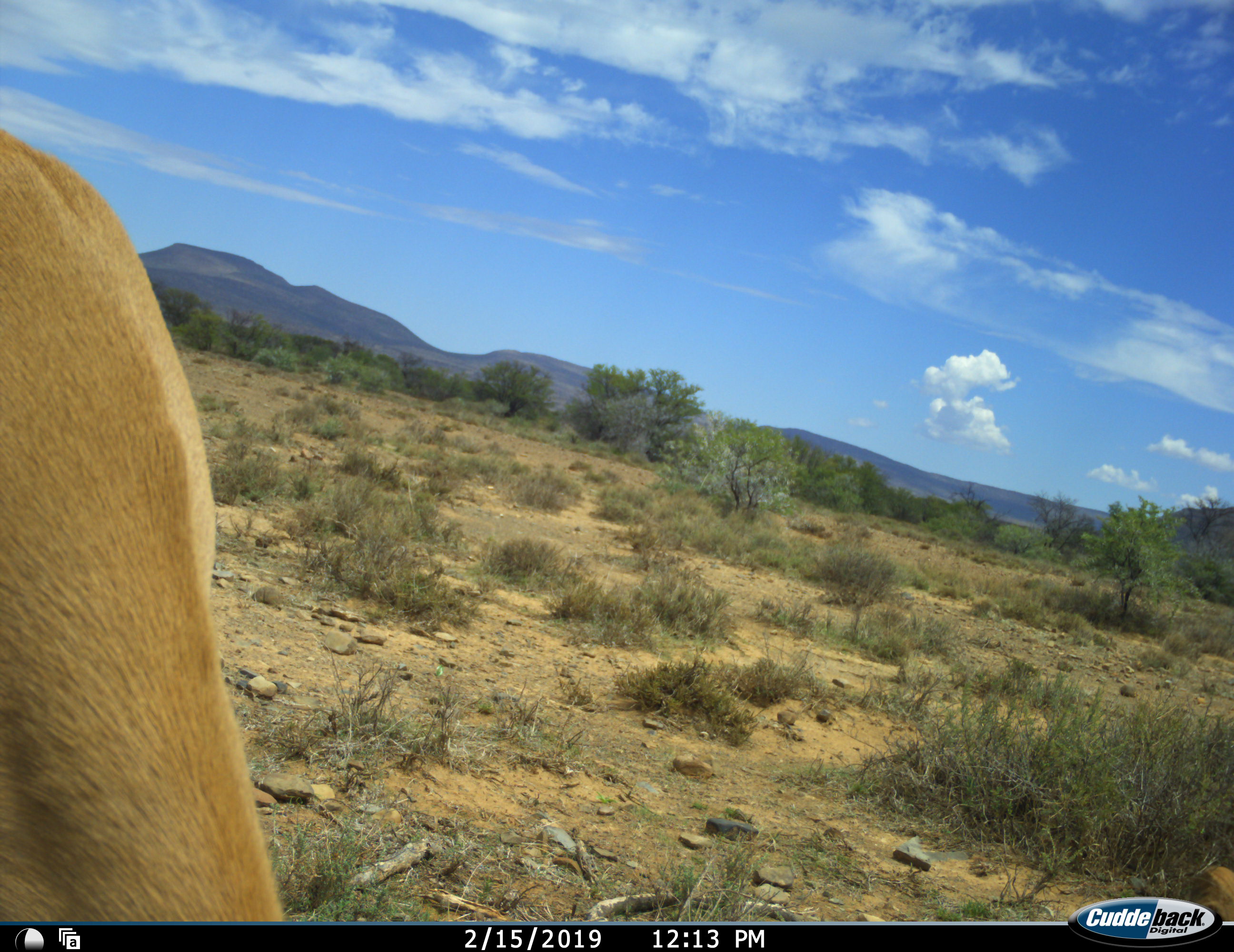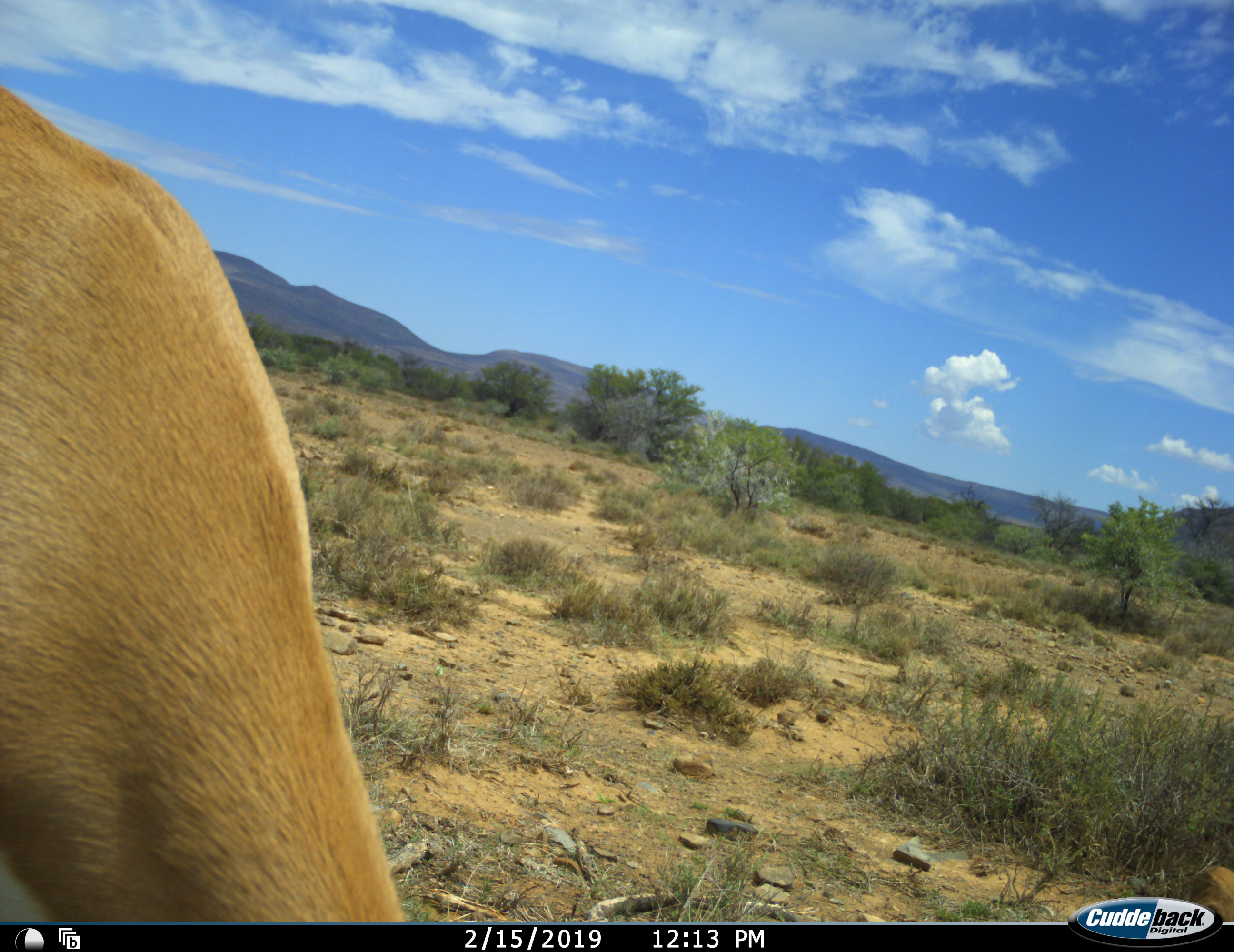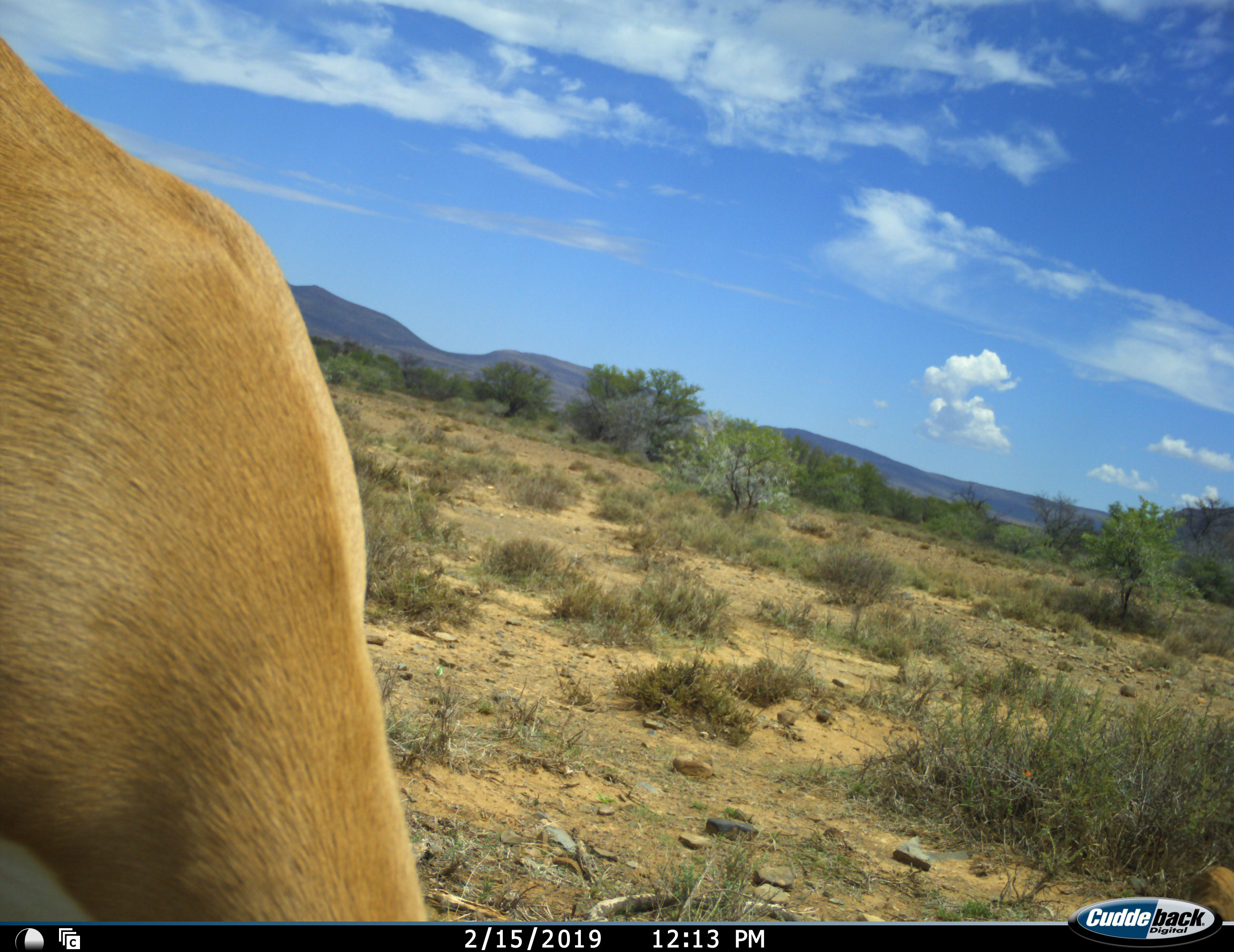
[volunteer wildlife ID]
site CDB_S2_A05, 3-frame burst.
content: unidentified animal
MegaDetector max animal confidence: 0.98